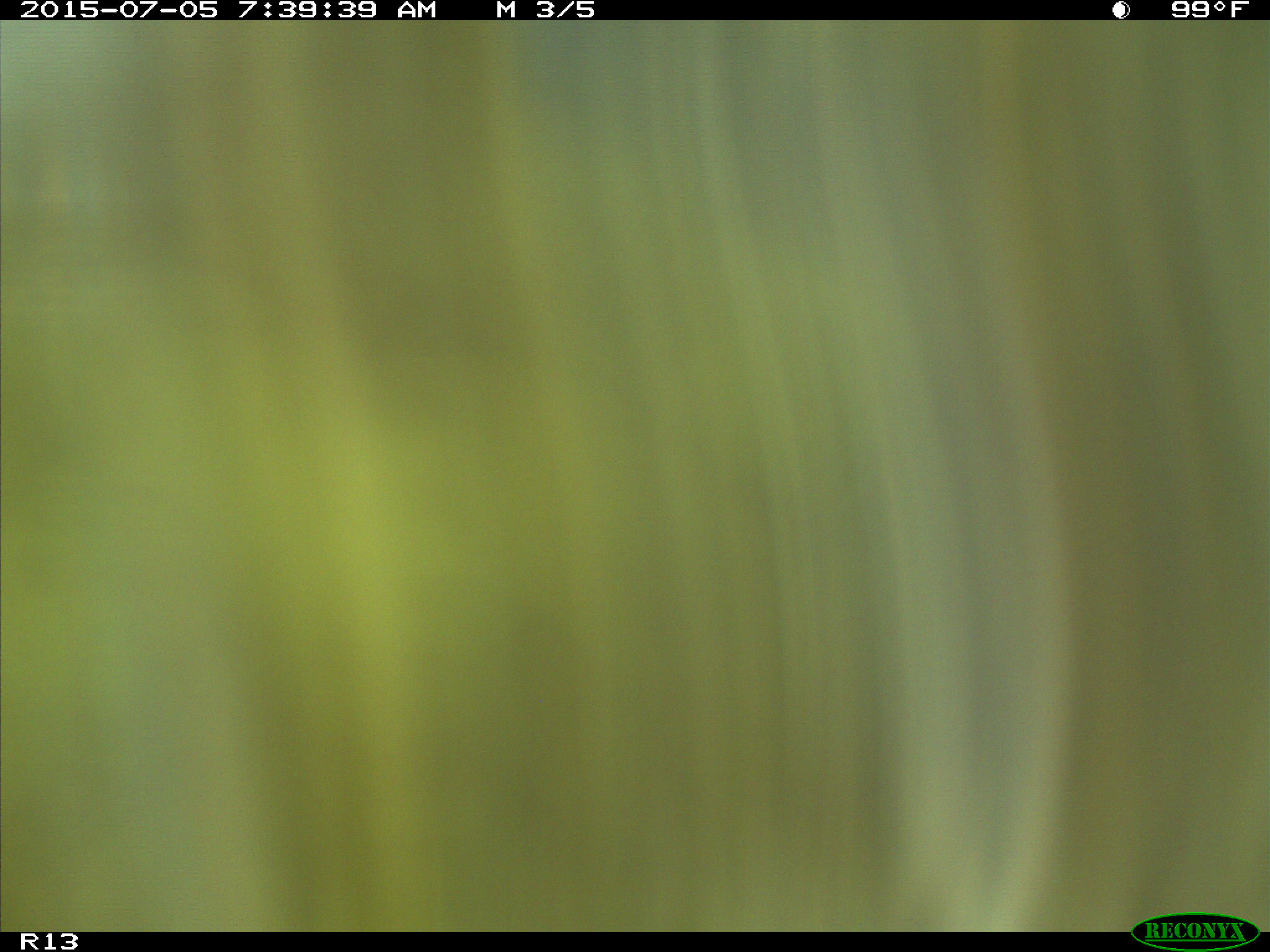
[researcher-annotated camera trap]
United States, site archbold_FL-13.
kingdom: Animalia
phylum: Chordata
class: Mammalia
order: Artiodactyla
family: Bovidae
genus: Bos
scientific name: Bos taurus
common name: domestic cow